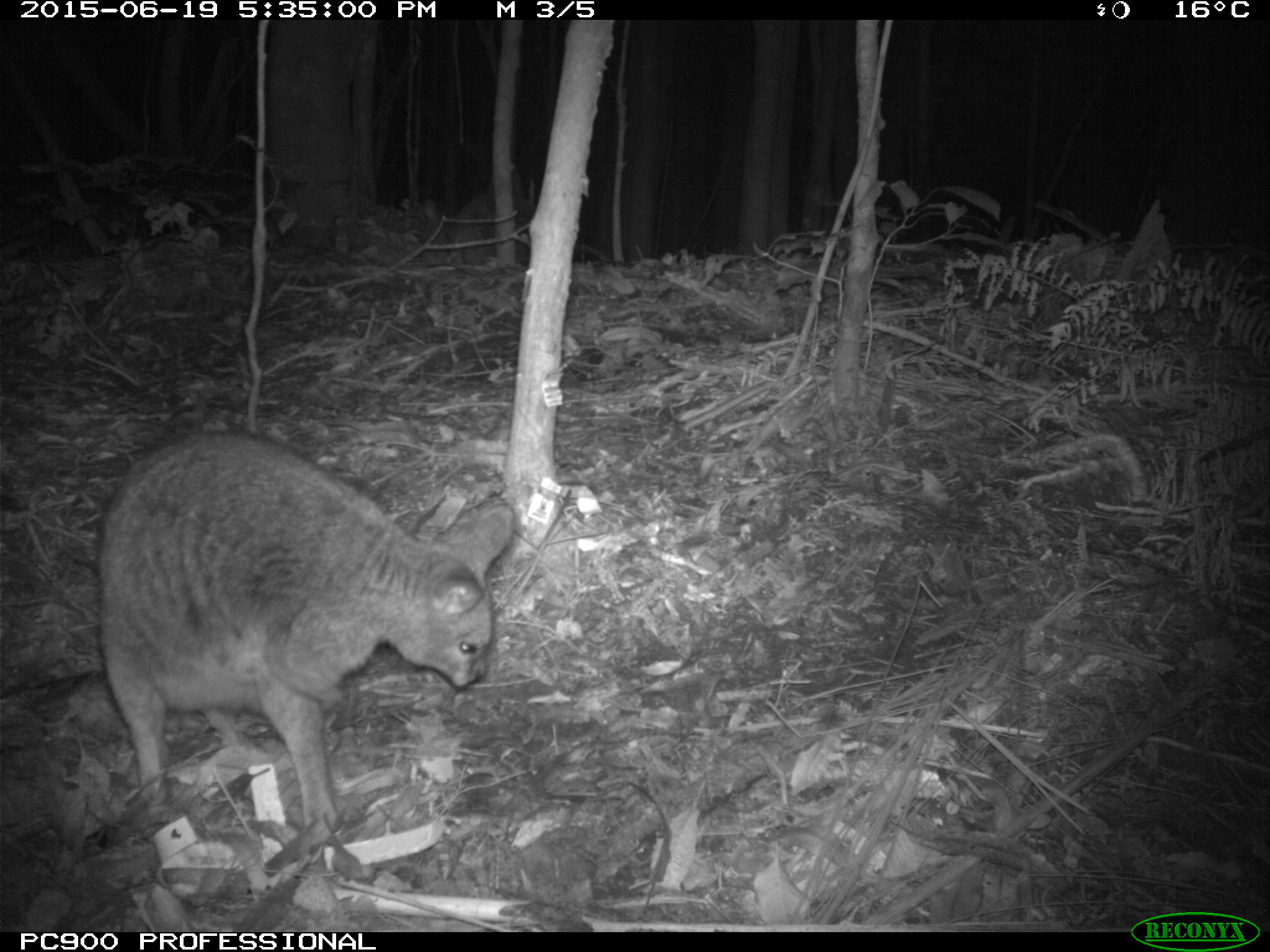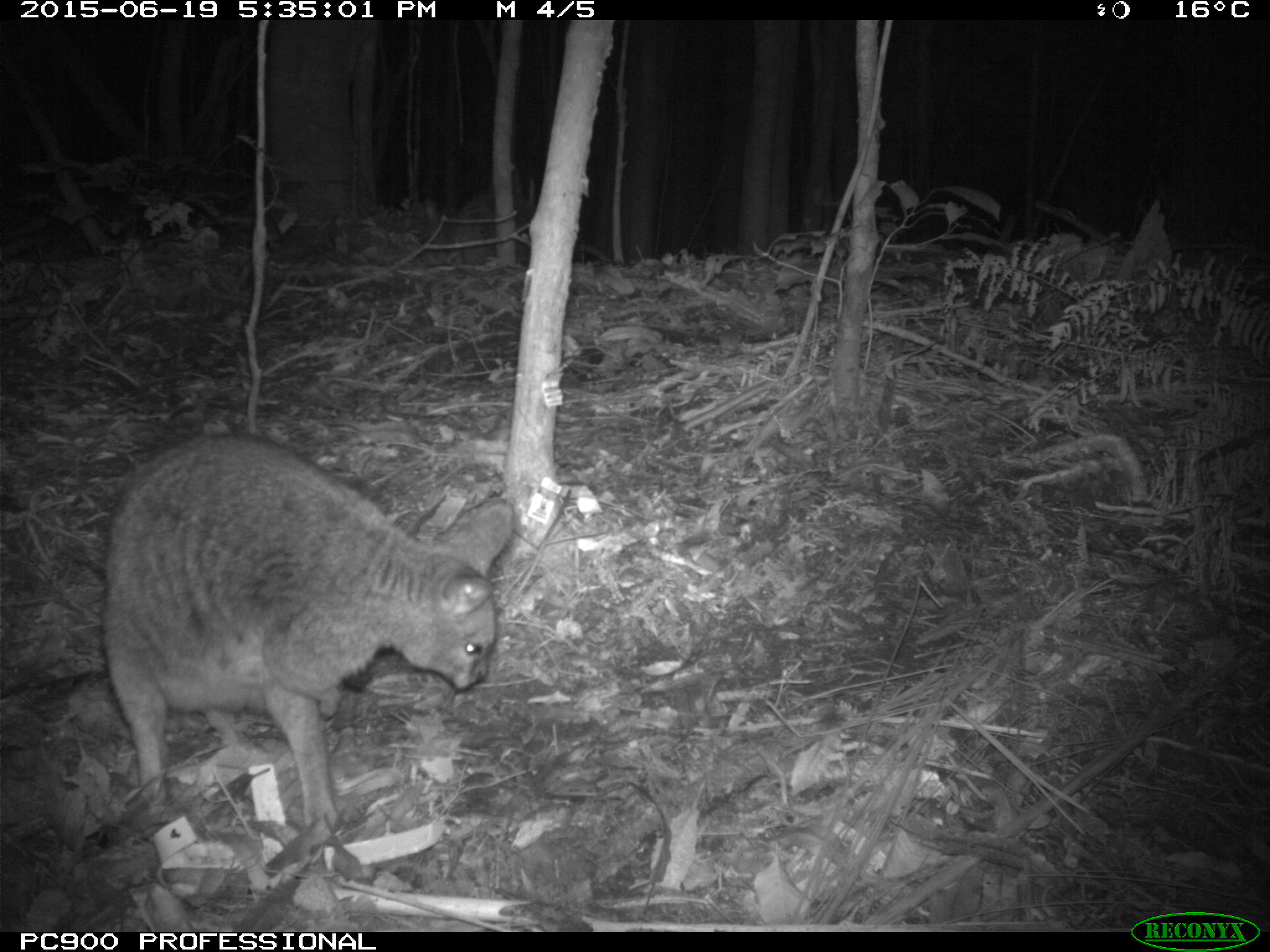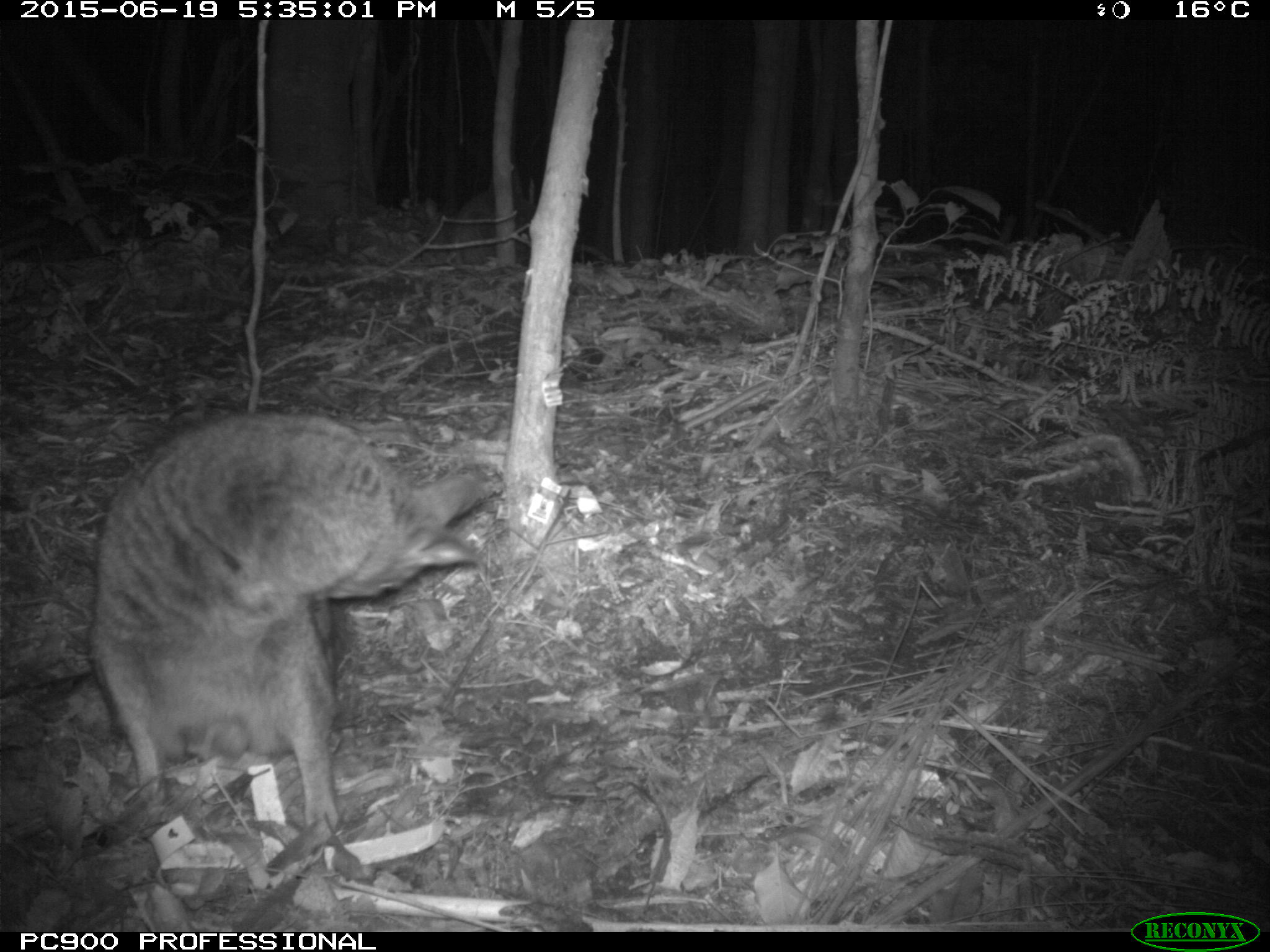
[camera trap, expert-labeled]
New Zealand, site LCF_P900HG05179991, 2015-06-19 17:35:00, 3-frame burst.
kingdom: Animalia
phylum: Chordata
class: Mammalia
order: Diprotodontia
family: Macropodidae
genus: Notamacropus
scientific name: Notamacropus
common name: wallaby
Wallaby (Notamacropus).